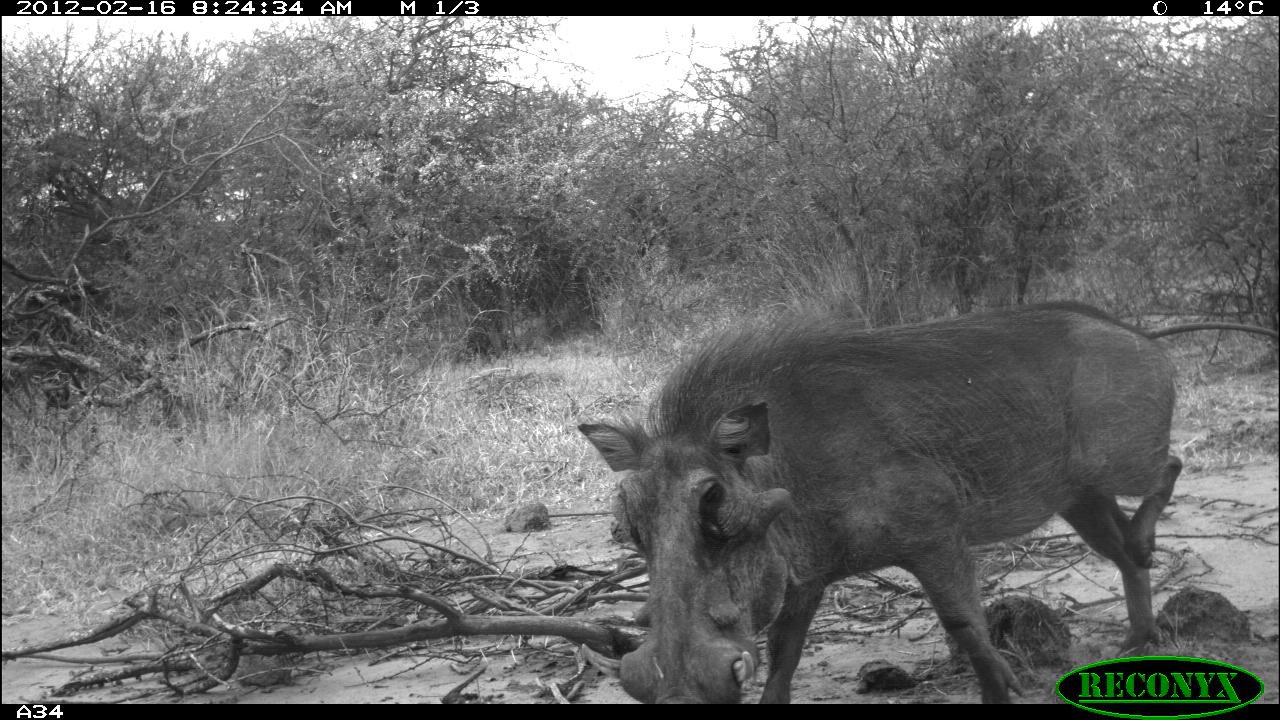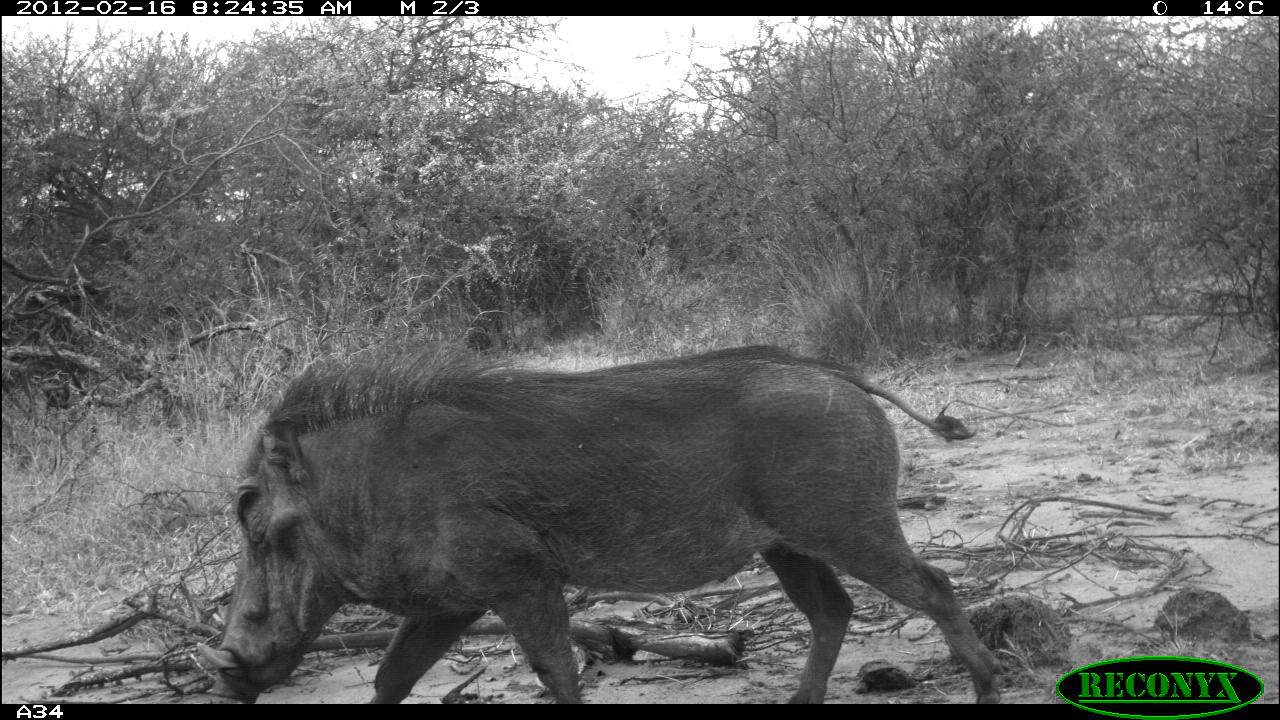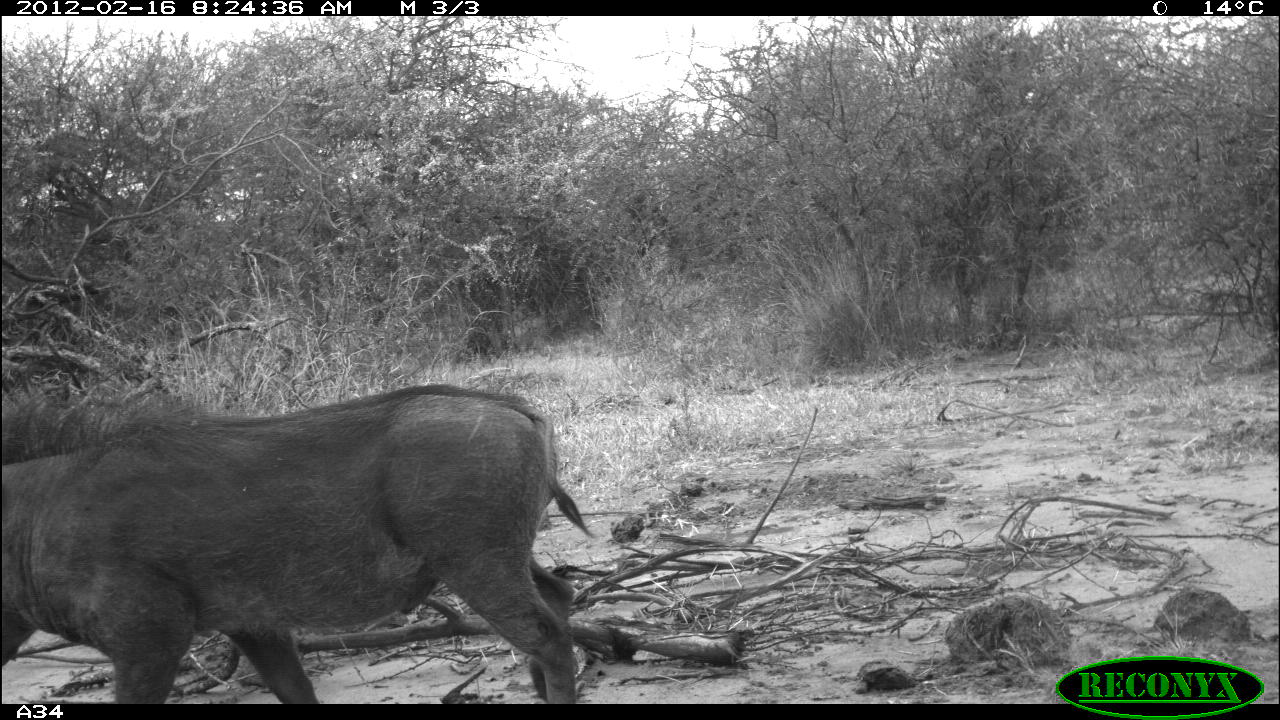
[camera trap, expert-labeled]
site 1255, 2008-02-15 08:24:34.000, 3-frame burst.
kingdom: Animalia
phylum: Chordata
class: Mammalia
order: Artiodactyla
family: Suidae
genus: Phacochoerus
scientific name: Phacochoerus africanus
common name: common warthog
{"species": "Phacochoerus africanus (common warthog)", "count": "1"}